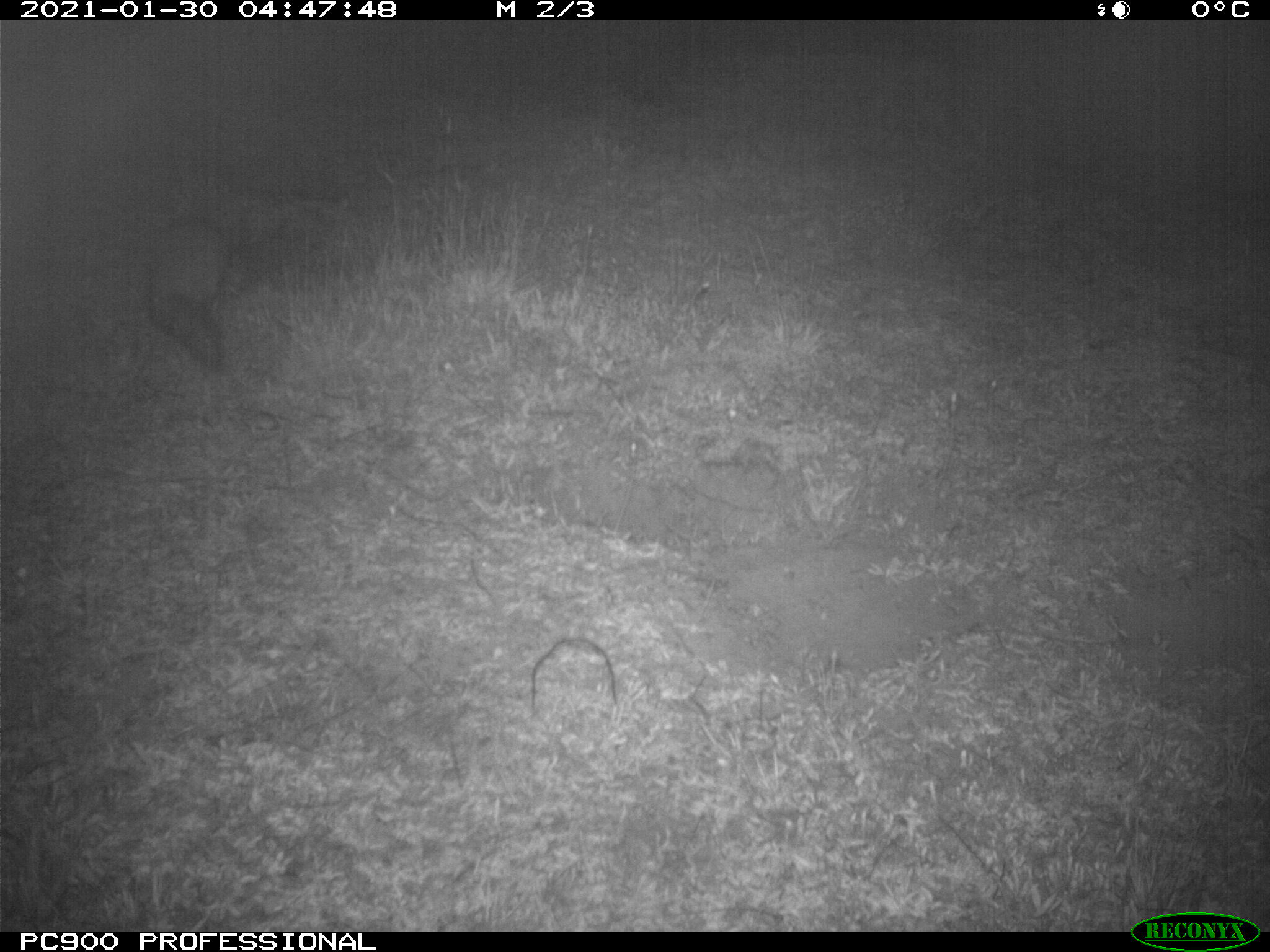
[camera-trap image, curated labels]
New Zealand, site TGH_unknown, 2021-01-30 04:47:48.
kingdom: Animalia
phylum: Chordata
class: Mammalia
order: Carnivora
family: Mustelidae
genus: Mustela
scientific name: Mustela furo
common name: ferret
Ferret (Mustela furo).